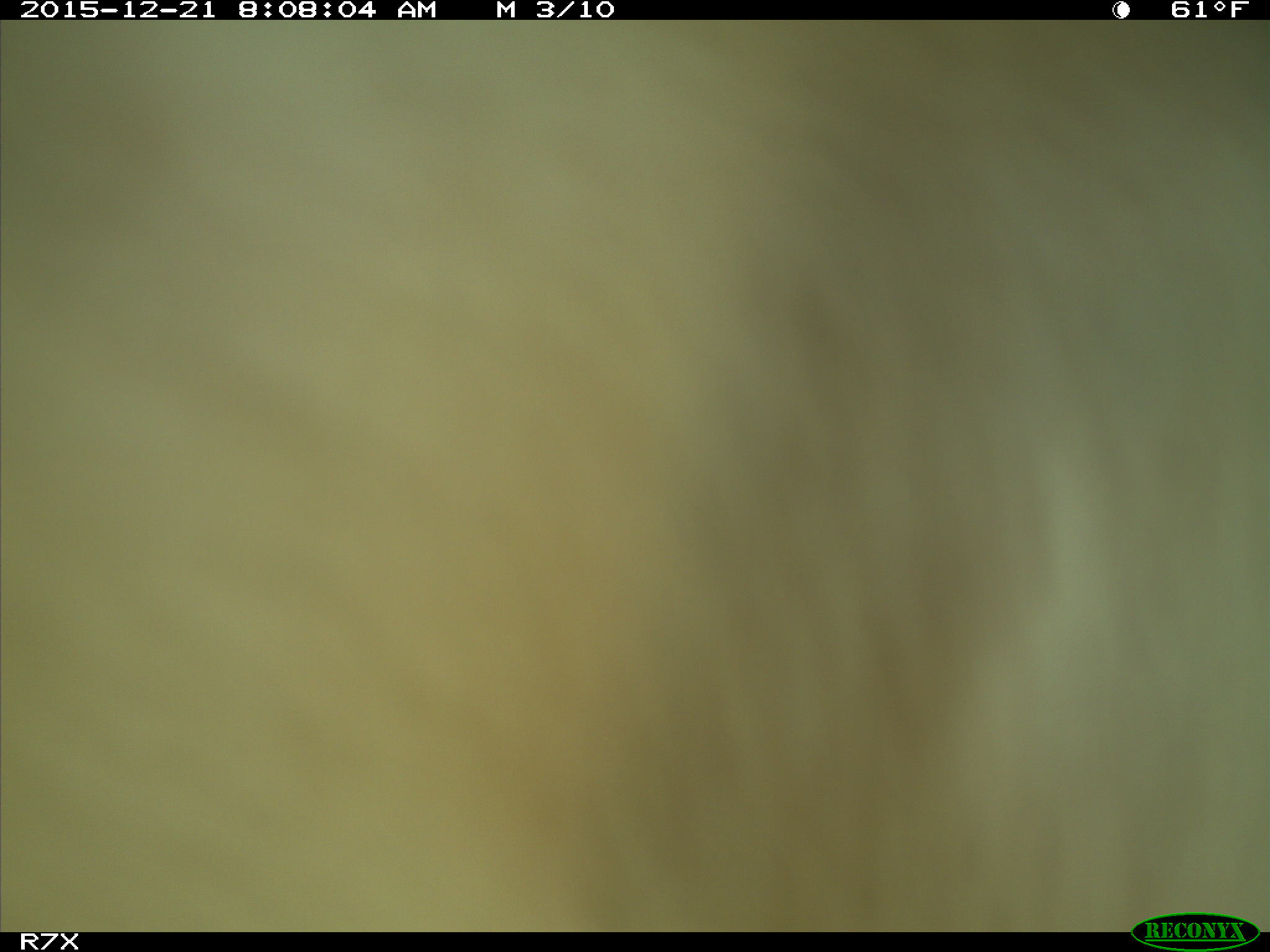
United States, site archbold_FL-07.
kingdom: Animalia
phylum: Chordata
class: Mammalia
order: Artiodactyla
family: Bovidae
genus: Bos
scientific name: Bos taurus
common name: domestic cow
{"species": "Bos taurus (domestic cow)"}